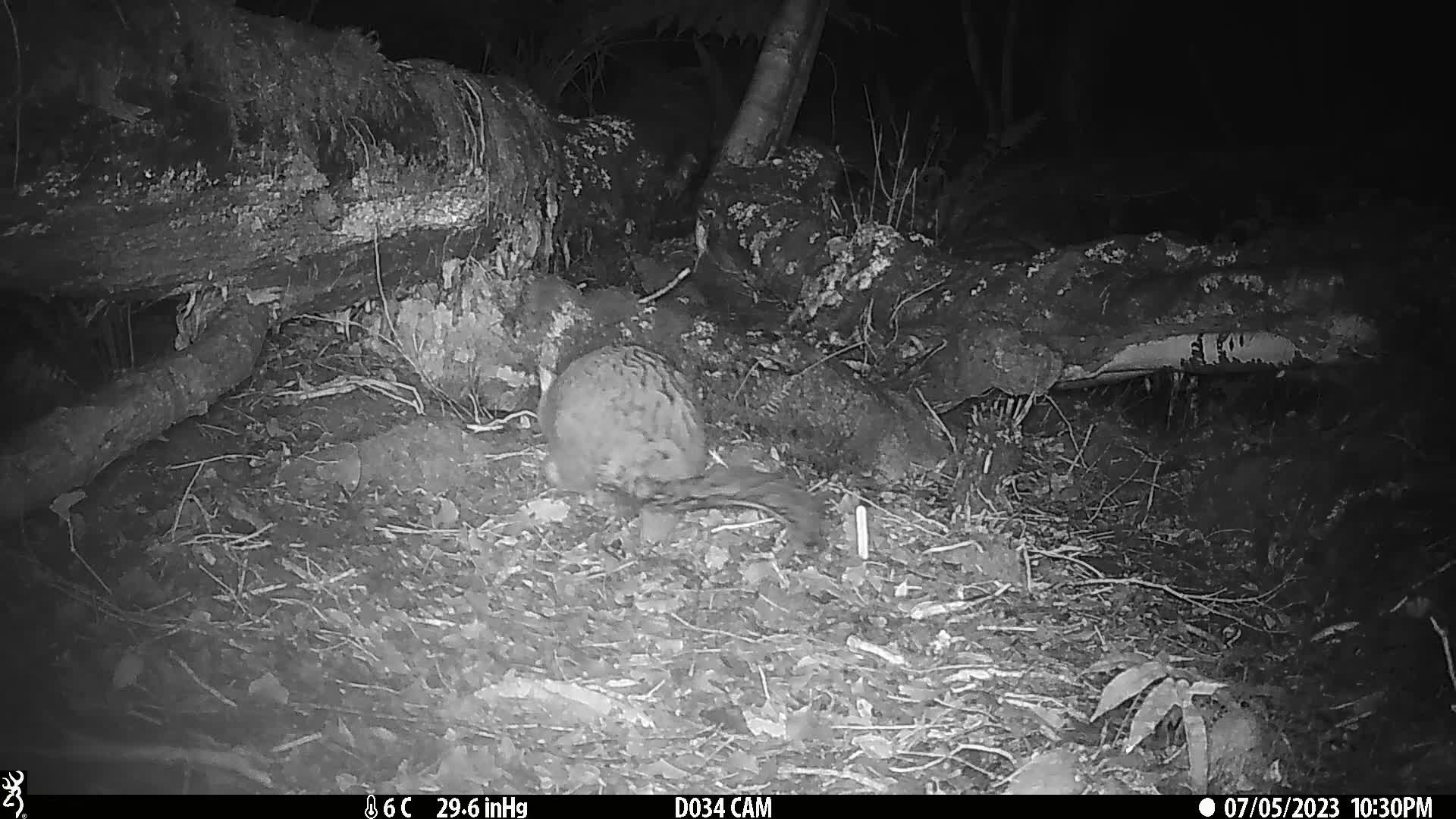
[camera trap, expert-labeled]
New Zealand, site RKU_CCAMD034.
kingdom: Animalia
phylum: Chordata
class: Mammalia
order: Diprotodontia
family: Phalangeridae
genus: Trichosurus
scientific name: Trichosurus vulpecula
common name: common brushtail possum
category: possum